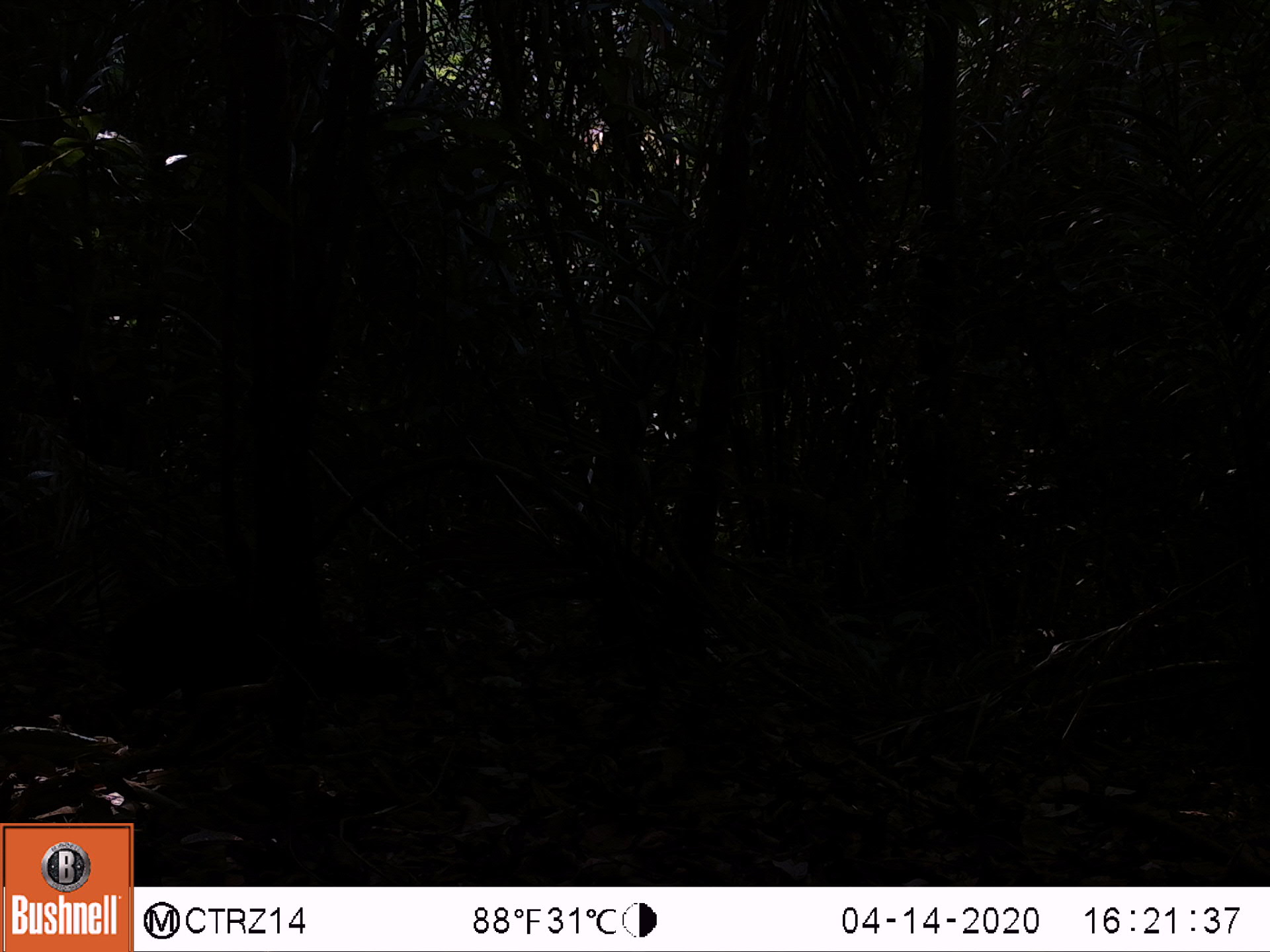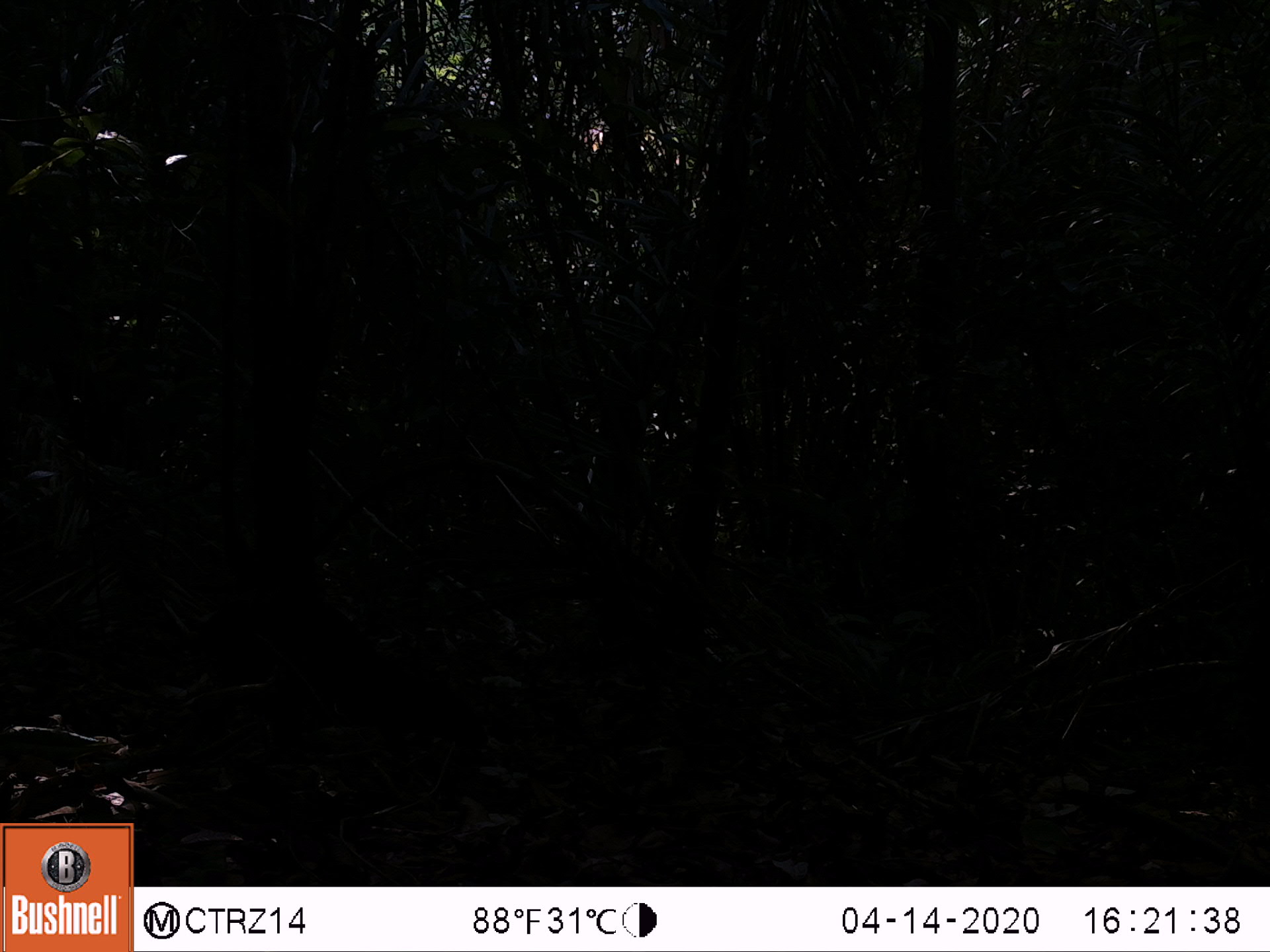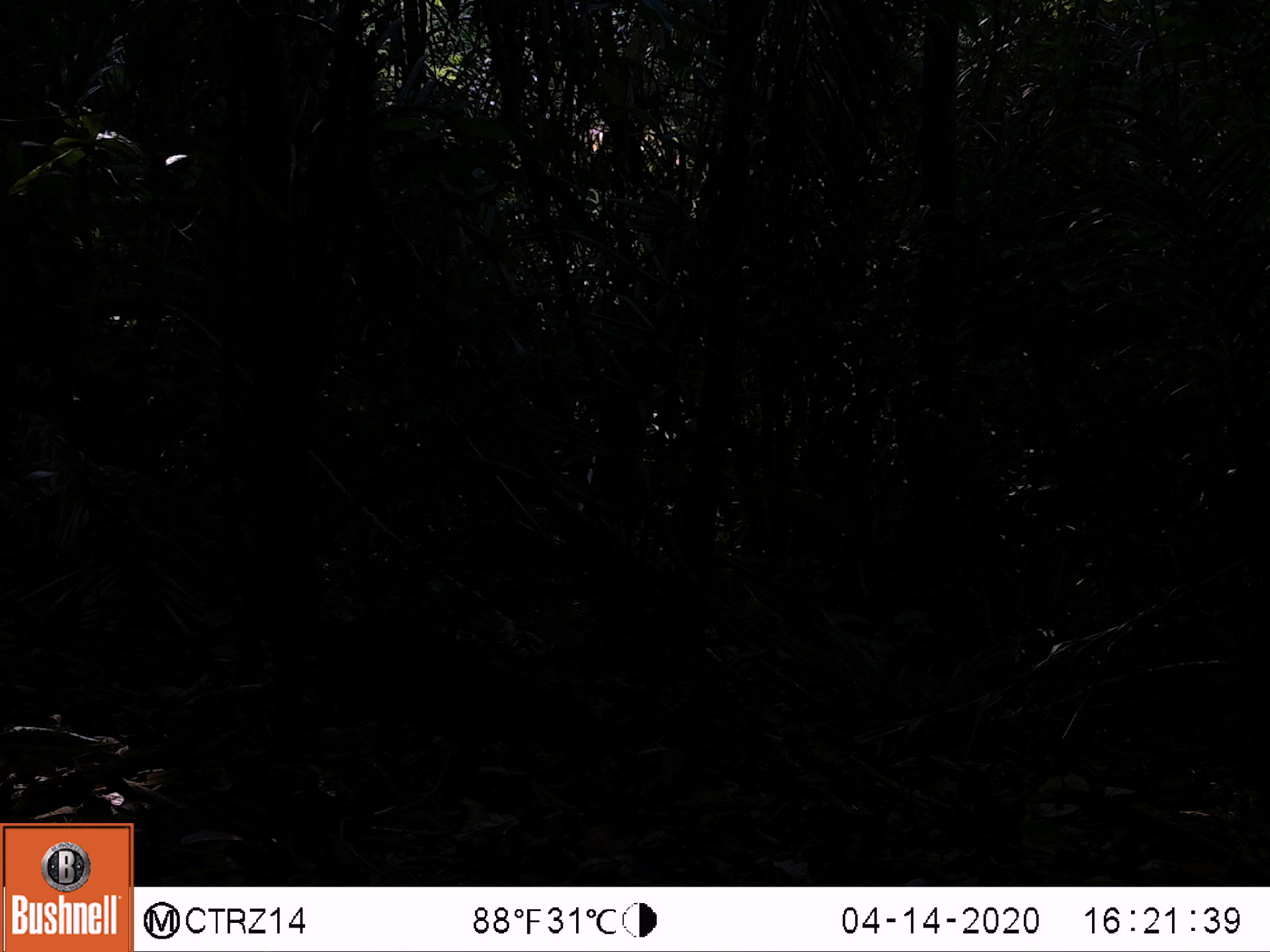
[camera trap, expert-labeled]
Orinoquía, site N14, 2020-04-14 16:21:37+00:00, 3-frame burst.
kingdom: Animalia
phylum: Chordata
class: Mammalia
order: Rodentia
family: Dasyproctidae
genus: Dasyprocta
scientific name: Dasyprocta fuliginosa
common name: black agouti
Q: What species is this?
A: Black agouti (Dasyprocta fuliginosa).